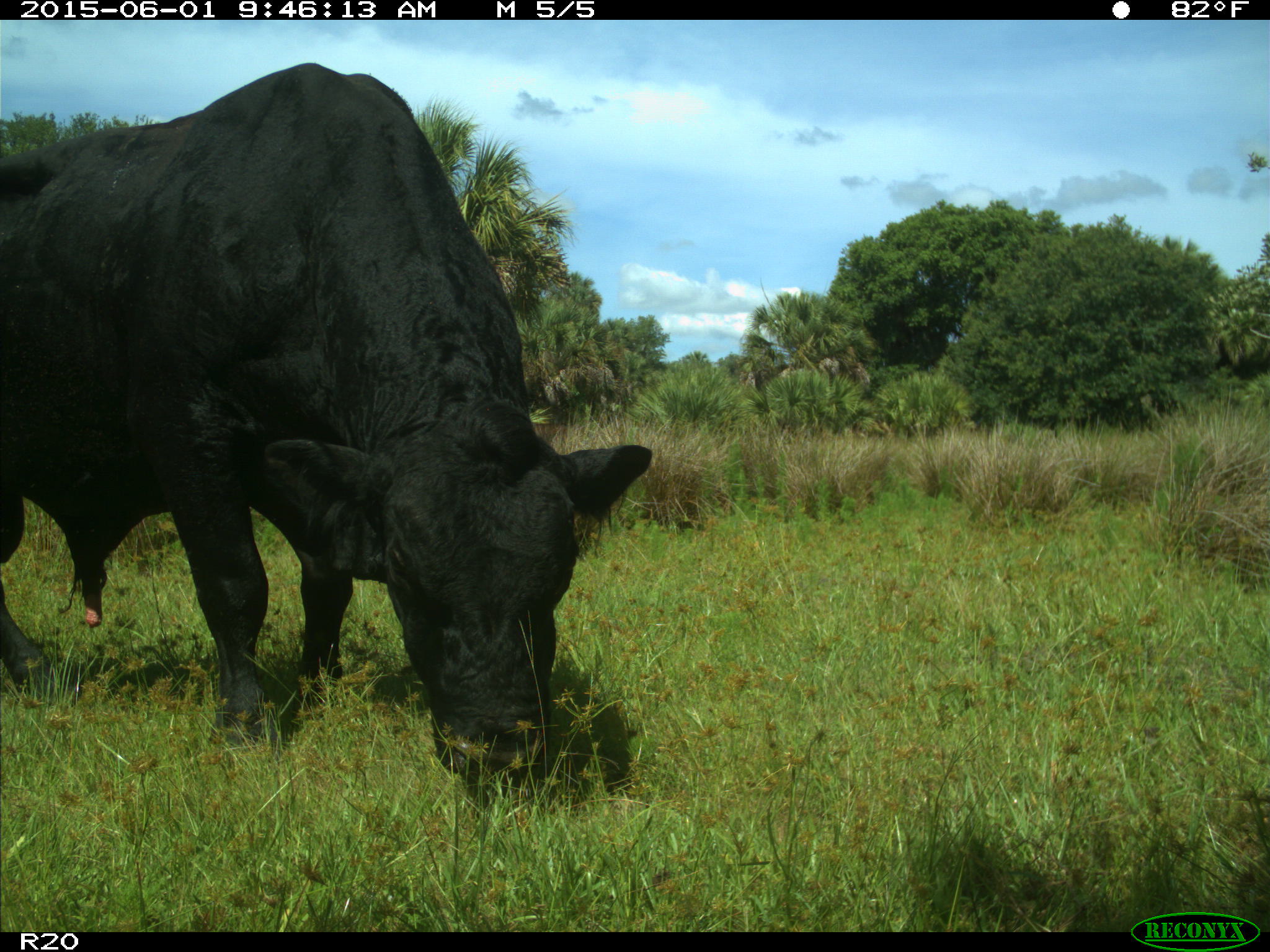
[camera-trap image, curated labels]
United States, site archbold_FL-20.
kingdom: Animalia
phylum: Chordata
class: Mammalia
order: Artiodactyla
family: Bovidae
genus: Bos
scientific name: Bos taurus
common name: domestic cow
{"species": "Bos taurus (domestic cow)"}